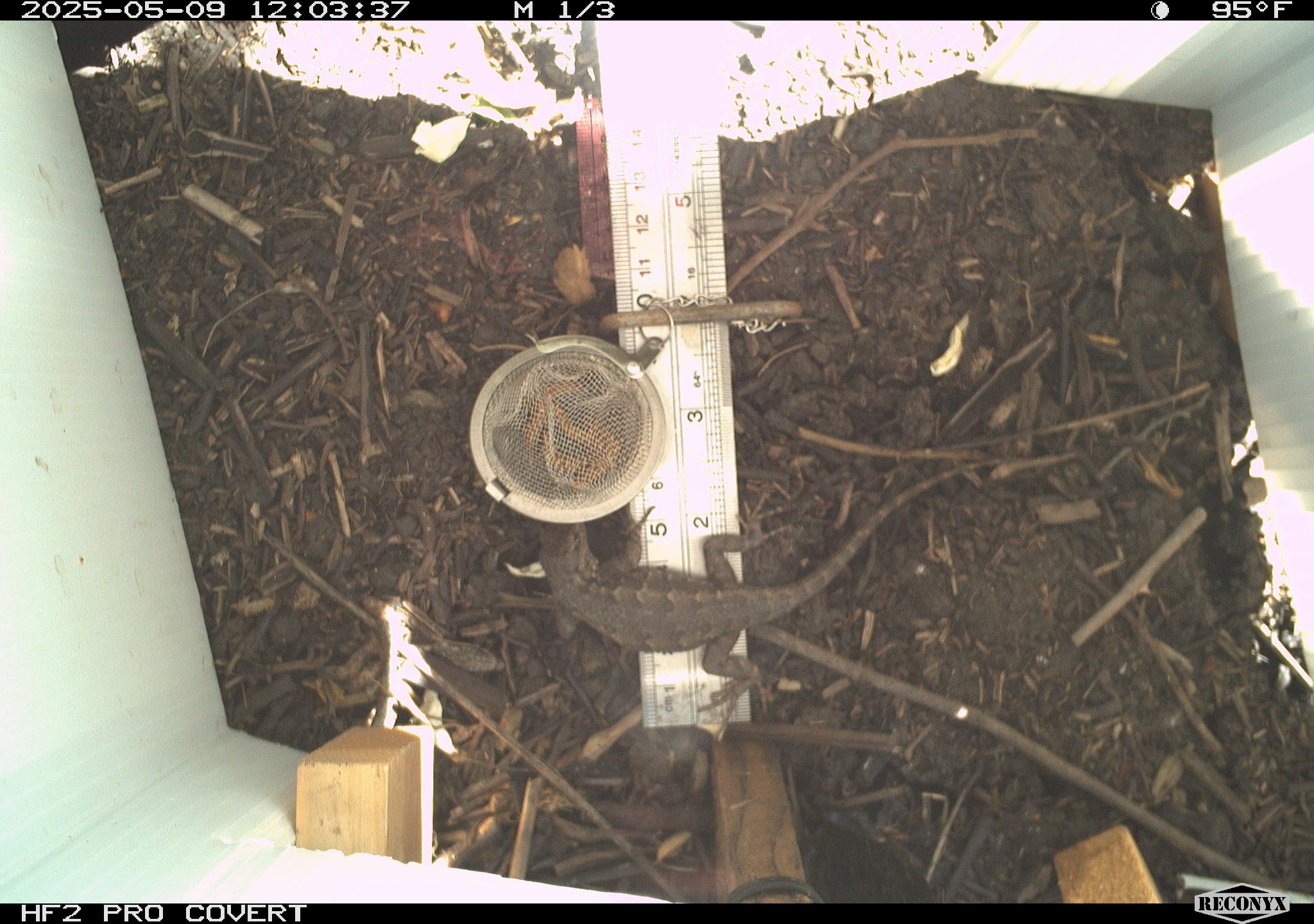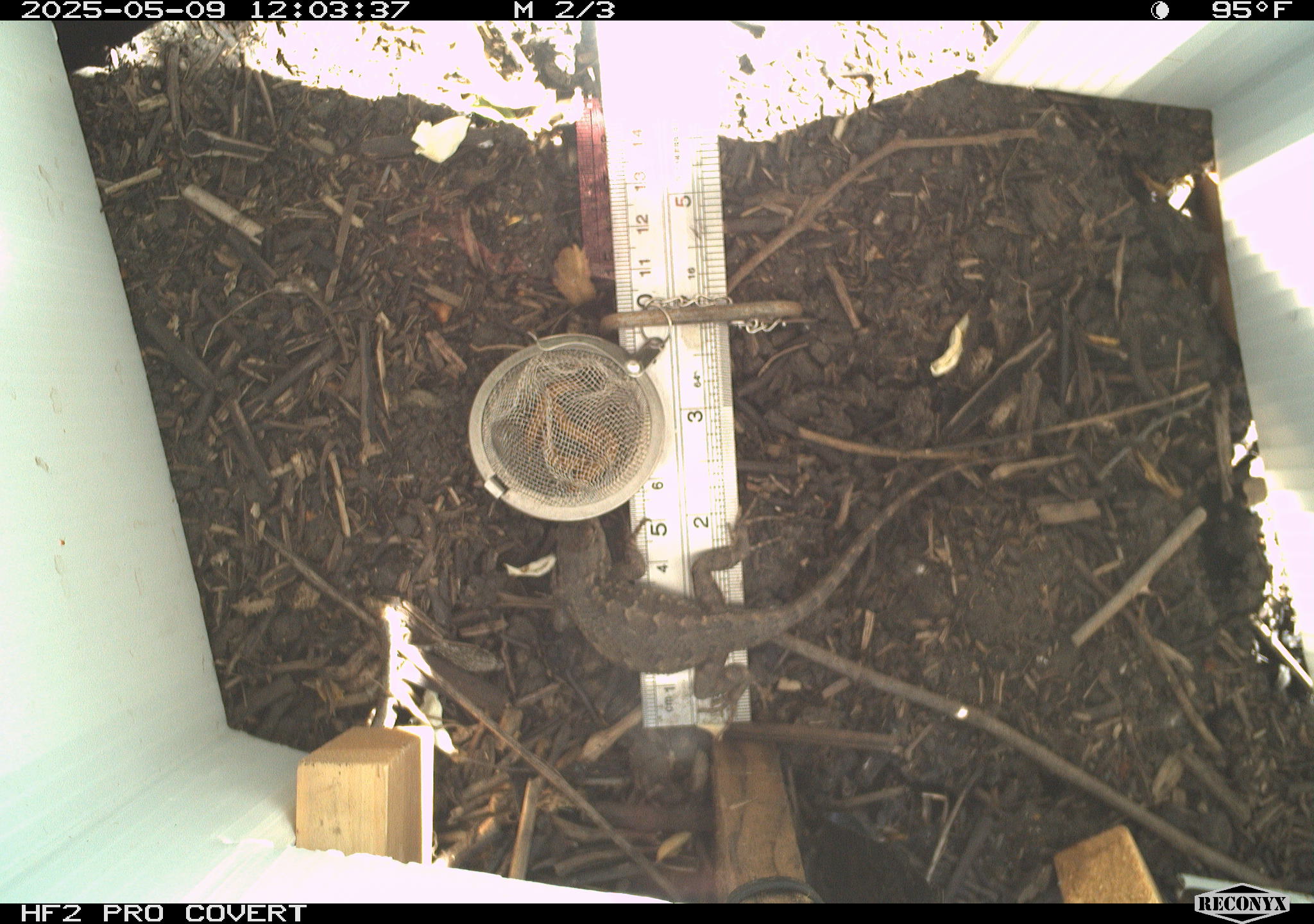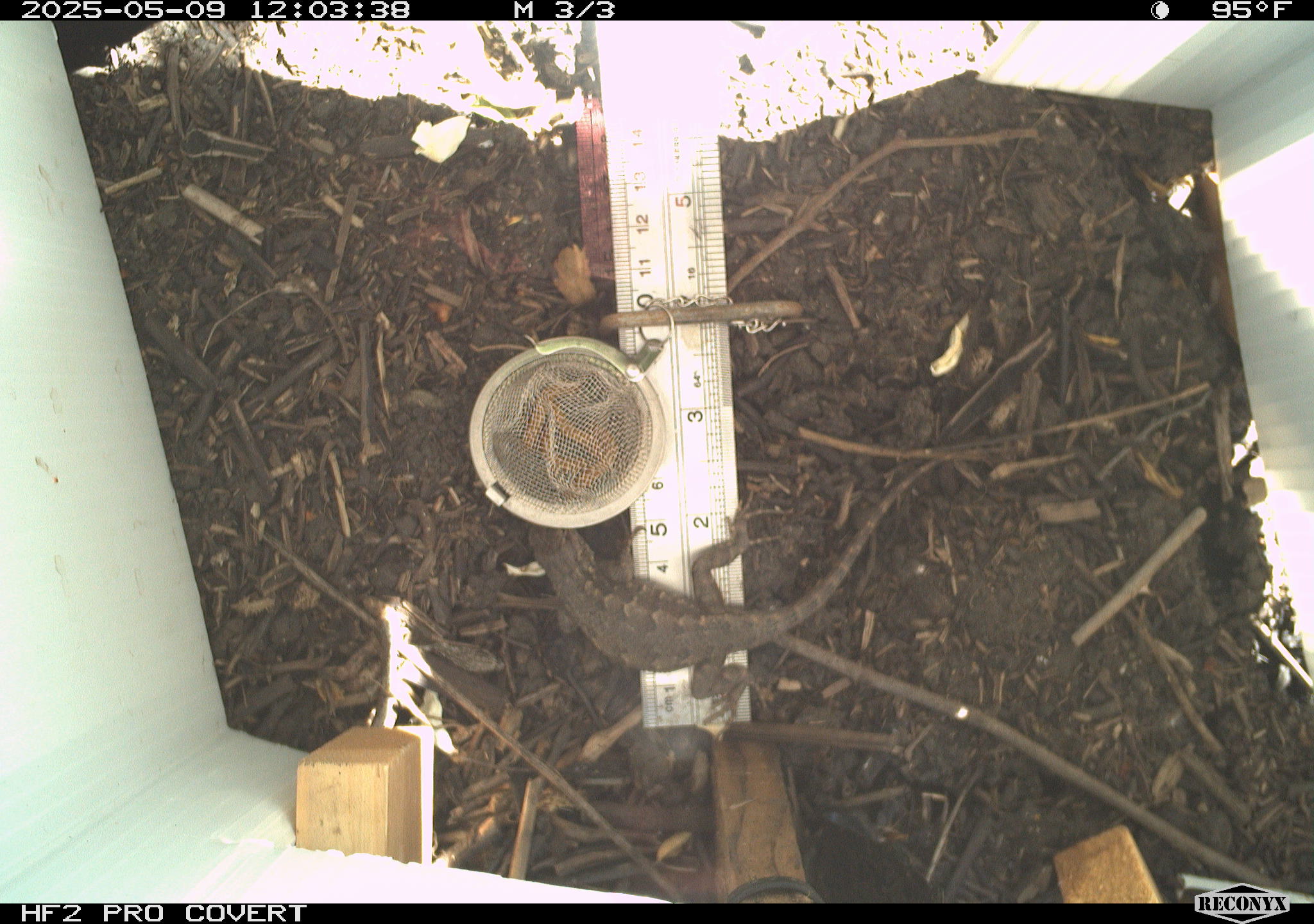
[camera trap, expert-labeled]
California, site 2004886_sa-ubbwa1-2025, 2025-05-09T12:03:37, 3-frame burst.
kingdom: Animalia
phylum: Chordata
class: Reptilia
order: Squamata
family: Phrynosomatidae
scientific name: Phrynosomatidae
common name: north american spiny lizards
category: sceloporus/uta species